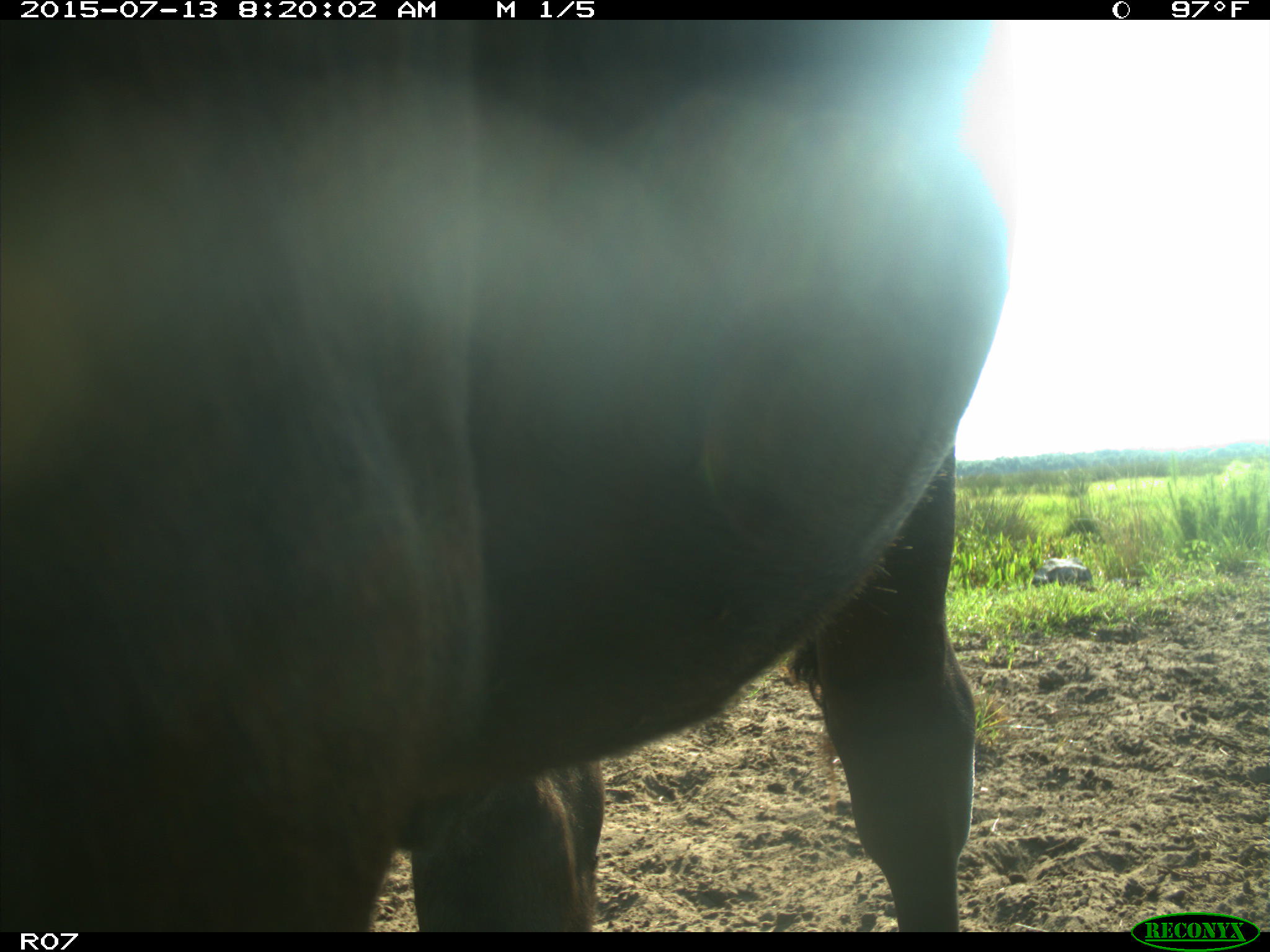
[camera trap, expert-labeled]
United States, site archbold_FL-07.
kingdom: Animalia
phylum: Chordata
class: Mammalia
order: Artiodactyla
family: Bovidae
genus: Bos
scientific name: Bos taurus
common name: domestic cow